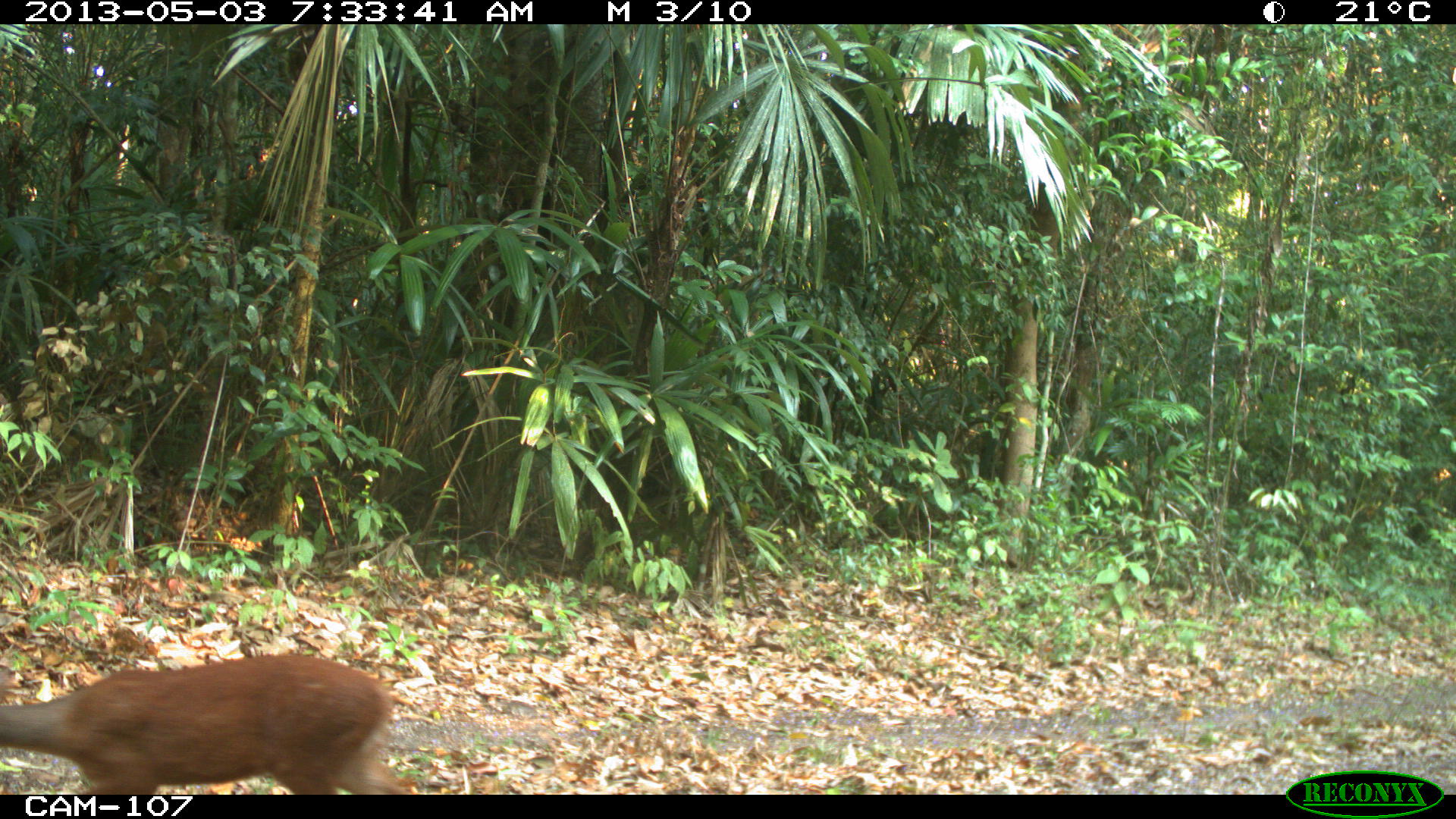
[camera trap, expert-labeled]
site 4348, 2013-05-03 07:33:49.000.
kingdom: Animalia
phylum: Chordata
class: Mammalia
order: Artiodactyla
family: Cervidae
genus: Mazama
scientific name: Mazama temama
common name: central american red brocket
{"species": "Mazama temama (central american red brocket)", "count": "1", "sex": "female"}